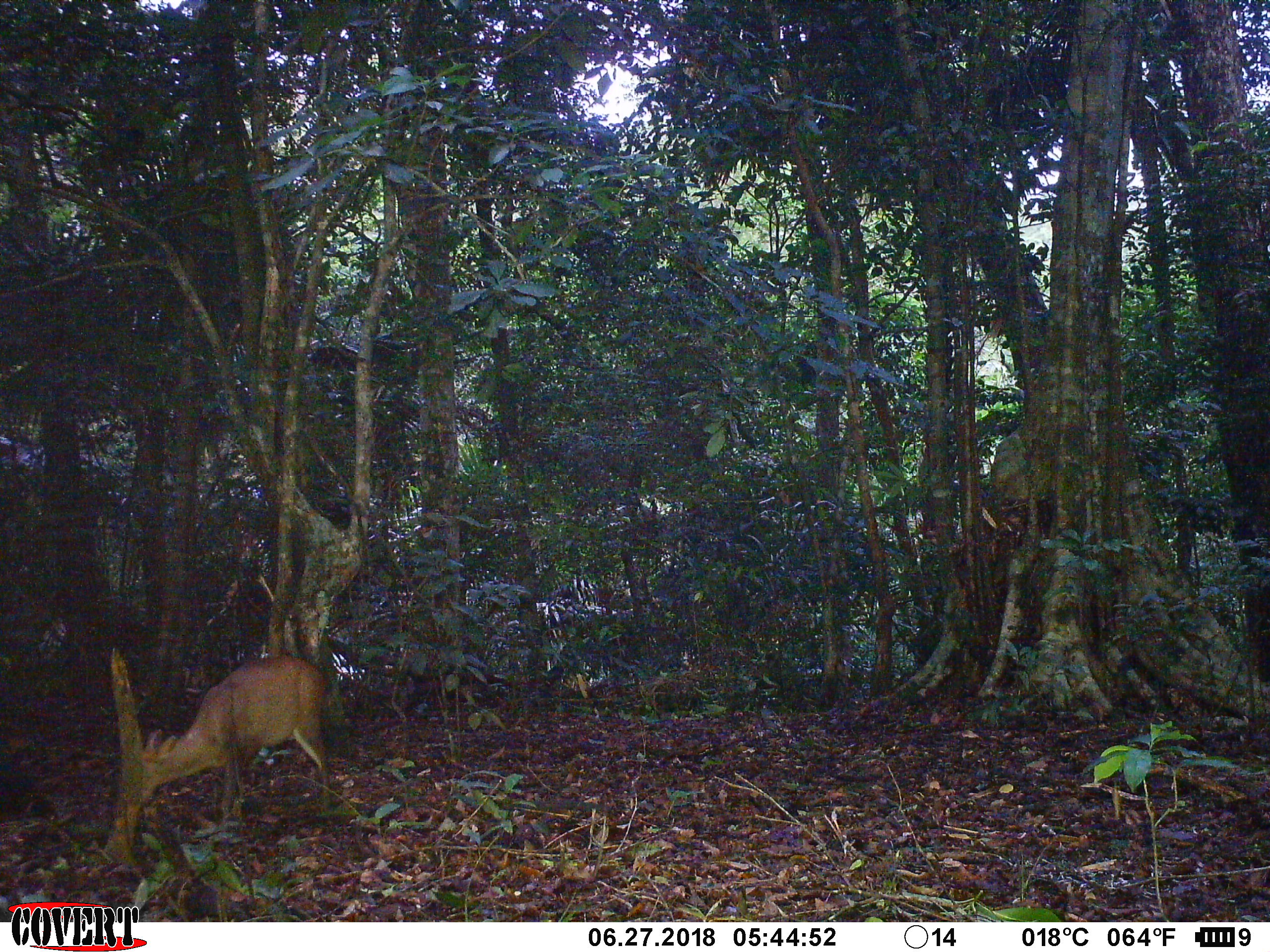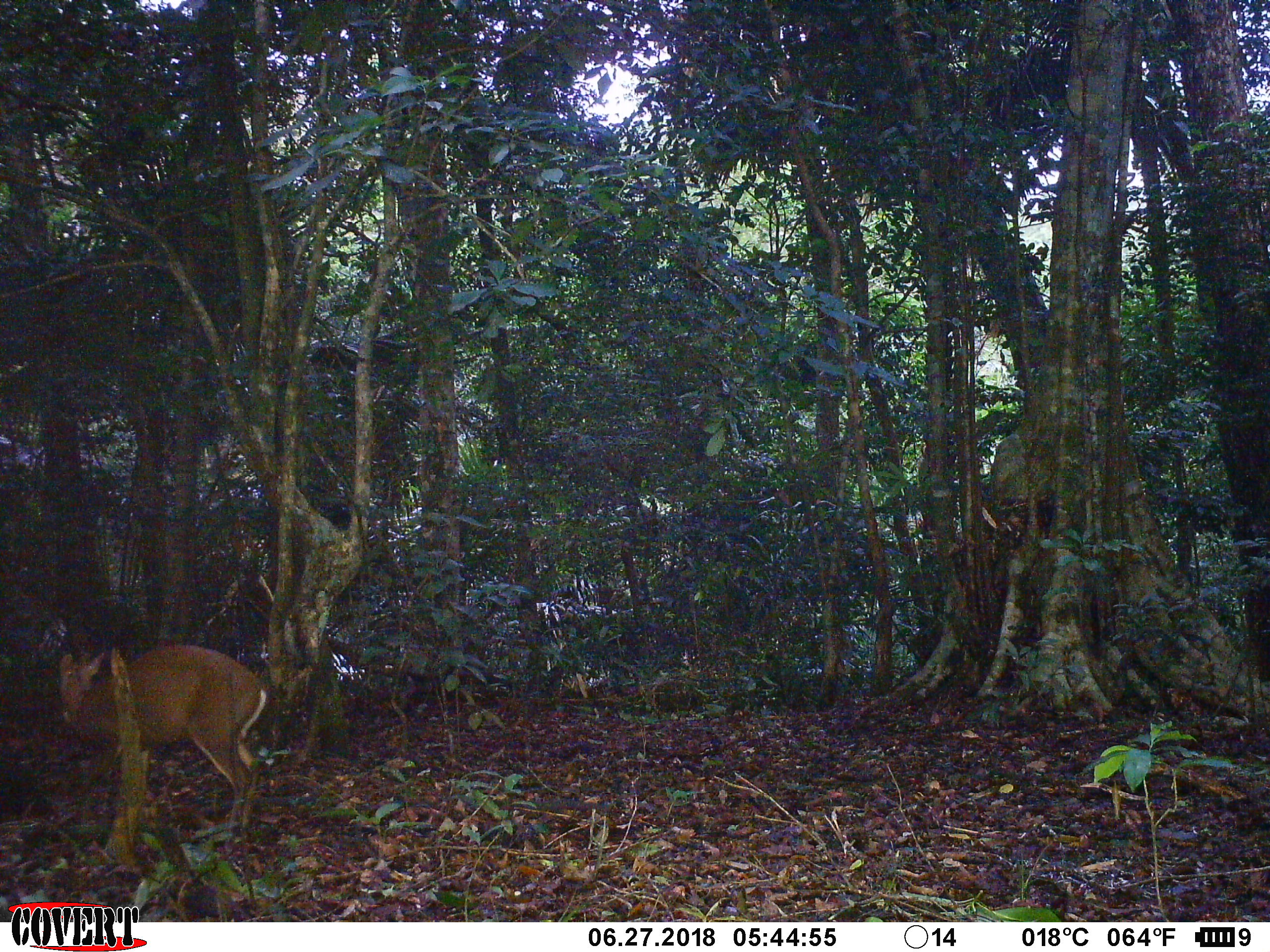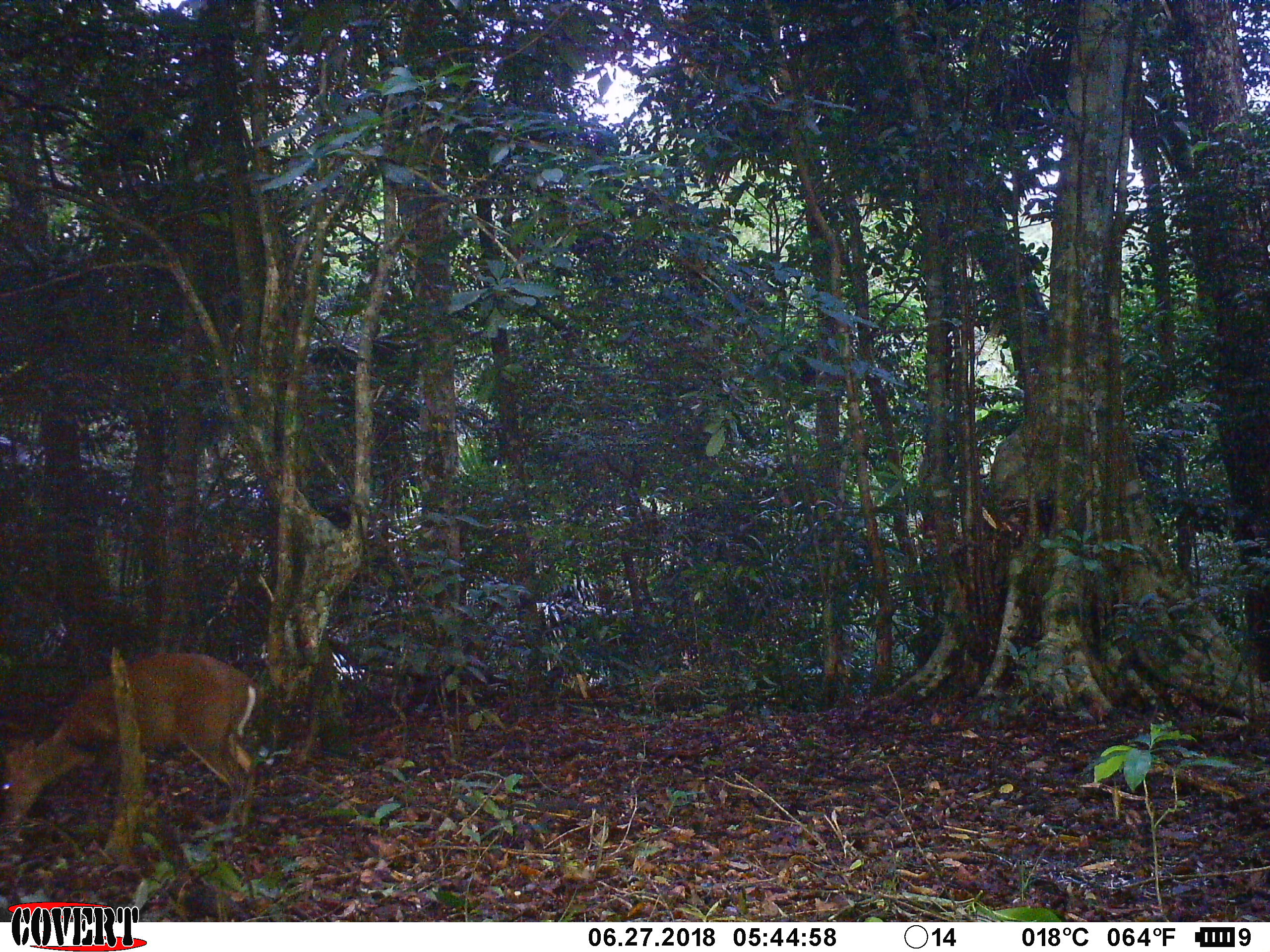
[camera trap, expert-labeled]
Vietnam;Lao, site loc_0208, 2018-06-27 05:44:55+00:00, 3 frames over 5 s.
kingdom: Animalia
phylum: Chordata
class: Mammalia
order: Artiodactyla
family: Cervidae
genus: Muntiacus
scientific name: Muntiacus rooseveltorum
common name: roosevelt's muntjac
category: roosevelts muntjac group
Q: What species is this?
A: Roosevelts muntjac group (roosevelt's muntjac) (Muntiacus rooseveltorum).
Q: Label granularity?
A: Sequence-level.